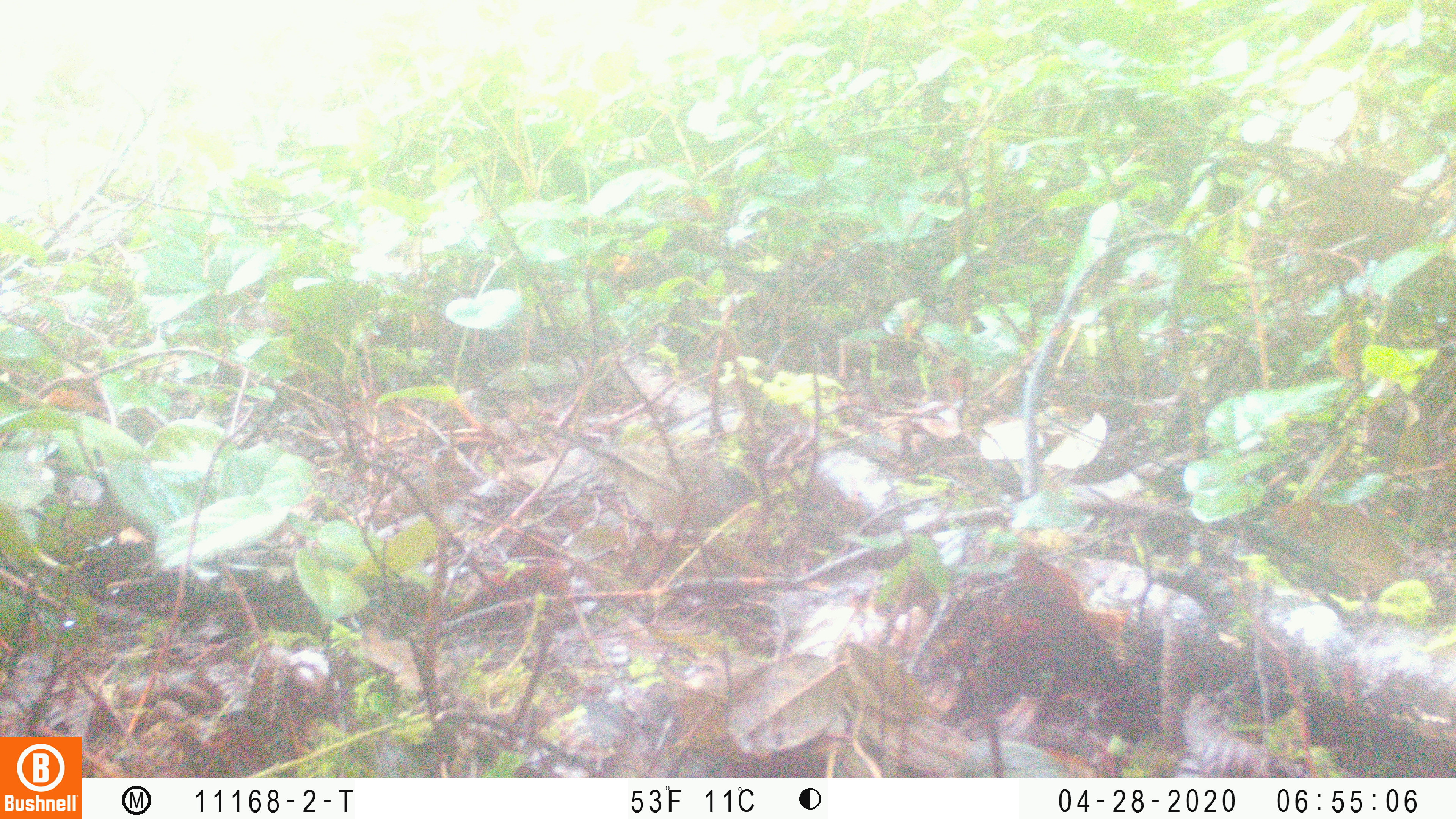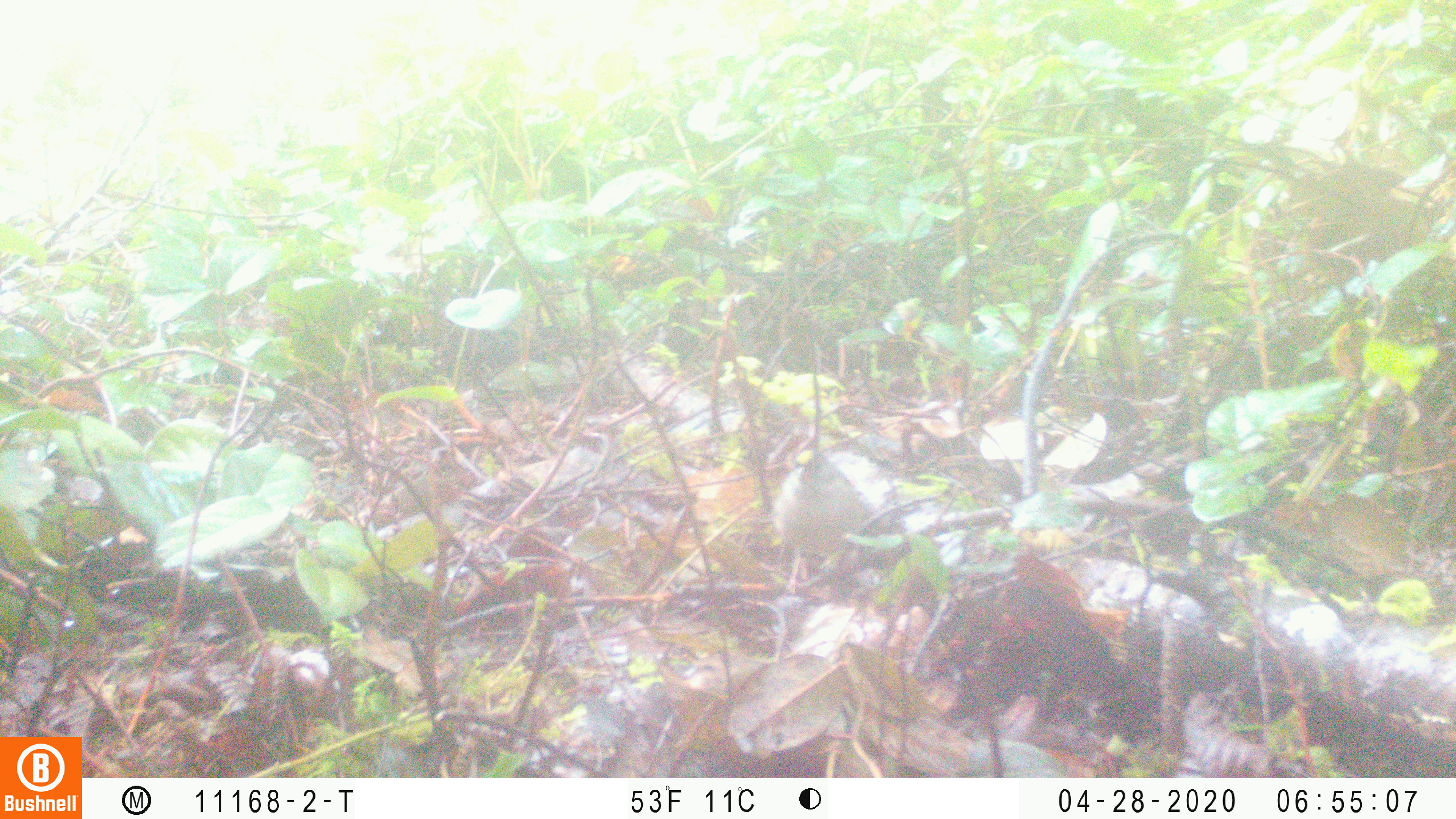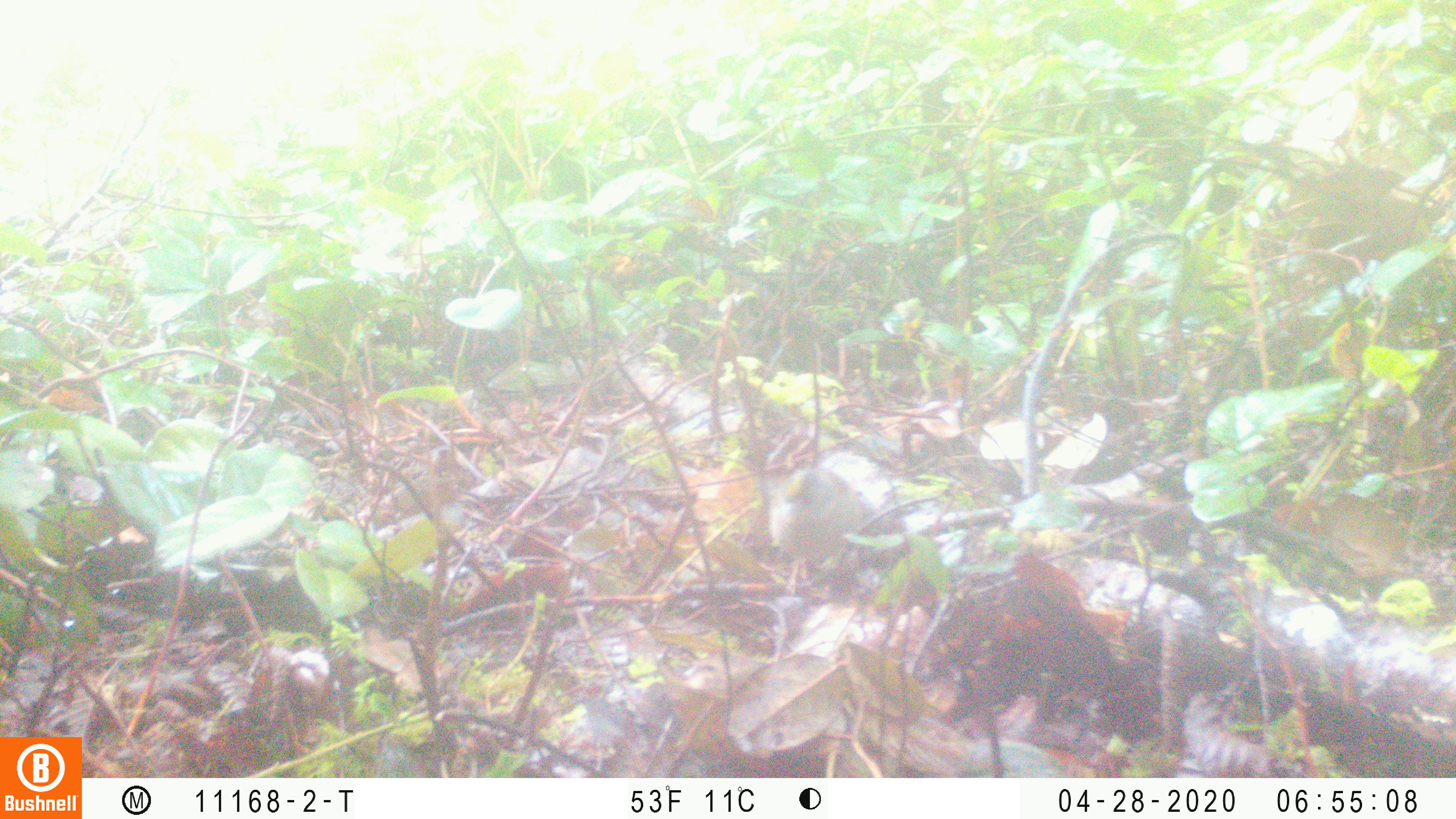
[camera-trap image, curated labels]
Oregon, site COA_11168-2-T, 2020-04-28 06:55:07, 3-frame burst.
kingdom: Animalia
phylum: Chordata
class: Aves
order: Passeriformes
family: Turdidae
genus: Catharus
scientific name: Catharus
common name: brown thrushes and nightingale-thrushes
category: catharus species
Catharus species (brown thrushes and nightingale-thrushes) (Catharus).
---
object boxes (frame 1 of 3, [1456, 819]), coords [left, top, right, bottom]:
catharus species: [541, 415, 759, 545]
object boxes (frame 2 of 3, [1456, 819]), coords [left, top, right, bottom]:
catharus species: [764, 448, 885, 596]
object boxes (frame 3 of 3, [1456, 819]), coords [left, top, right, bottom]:
catharus species: [756, 448, 876, 598]